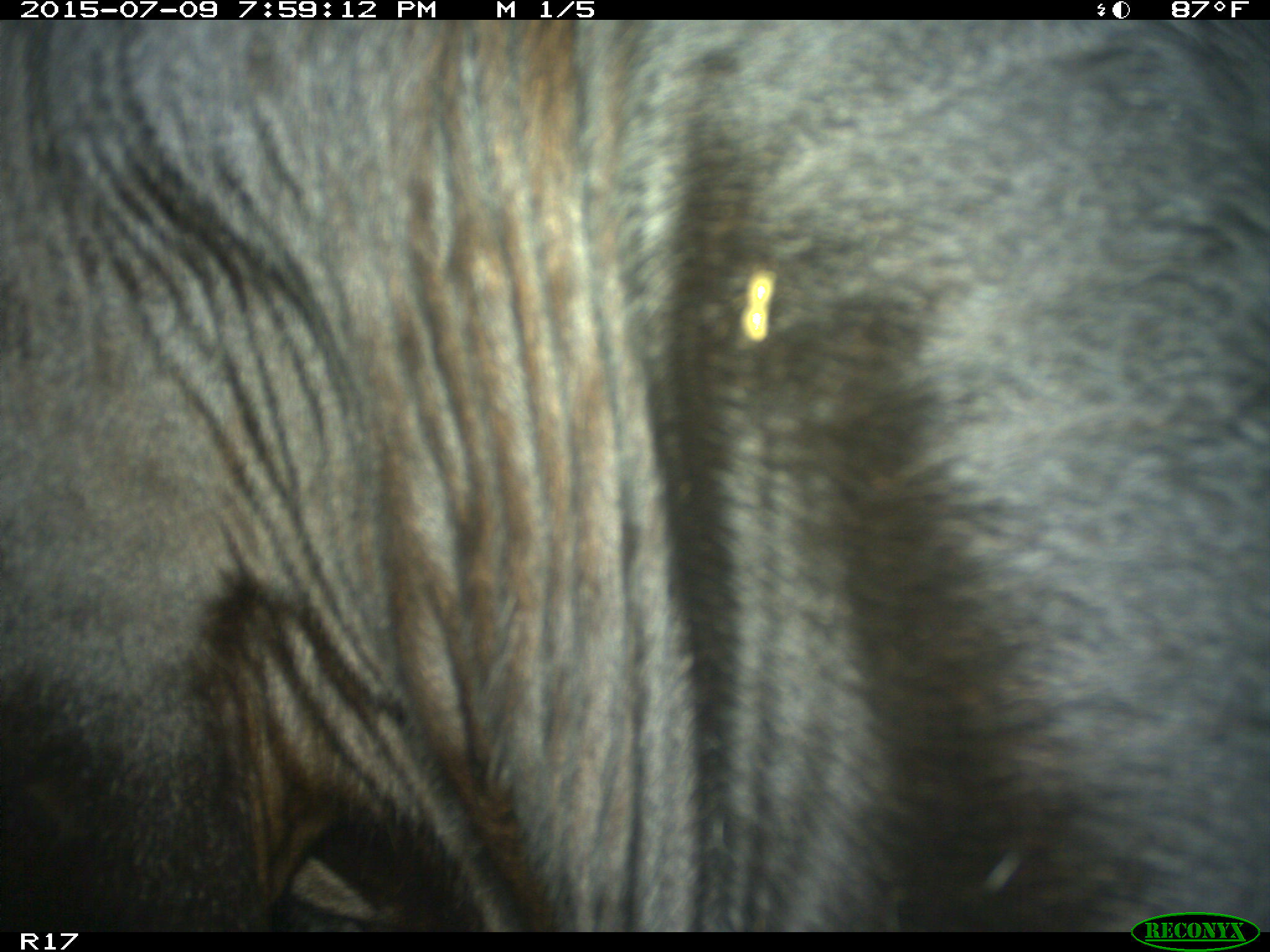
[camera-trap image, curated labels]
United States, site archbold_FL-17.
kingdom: Animalia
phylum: Chordata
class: Mammalia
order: Artiodactyla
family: Bovidae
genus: Bos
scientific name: Bos taurus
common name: domestic cow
Bos taurus (domestic cow).